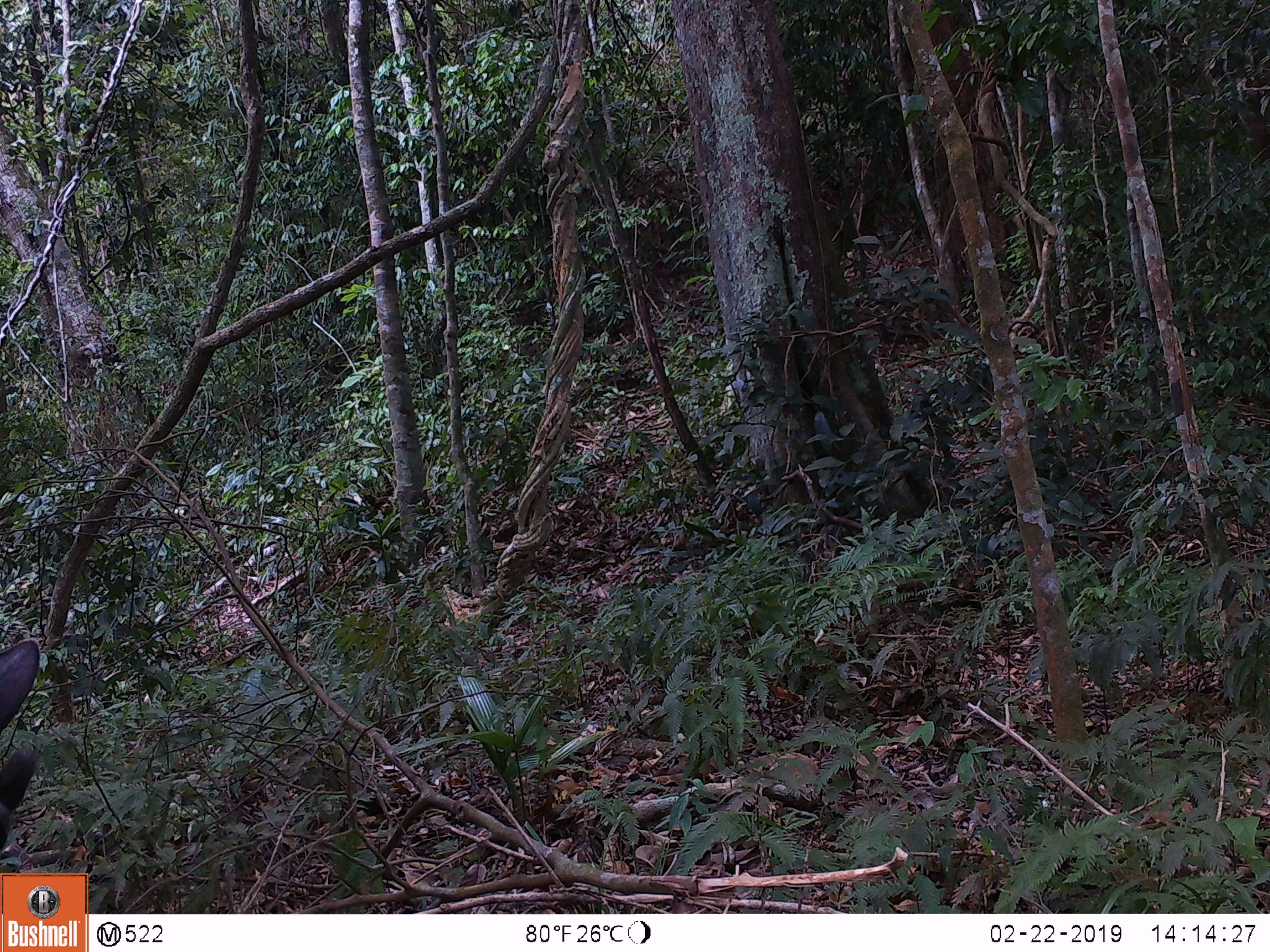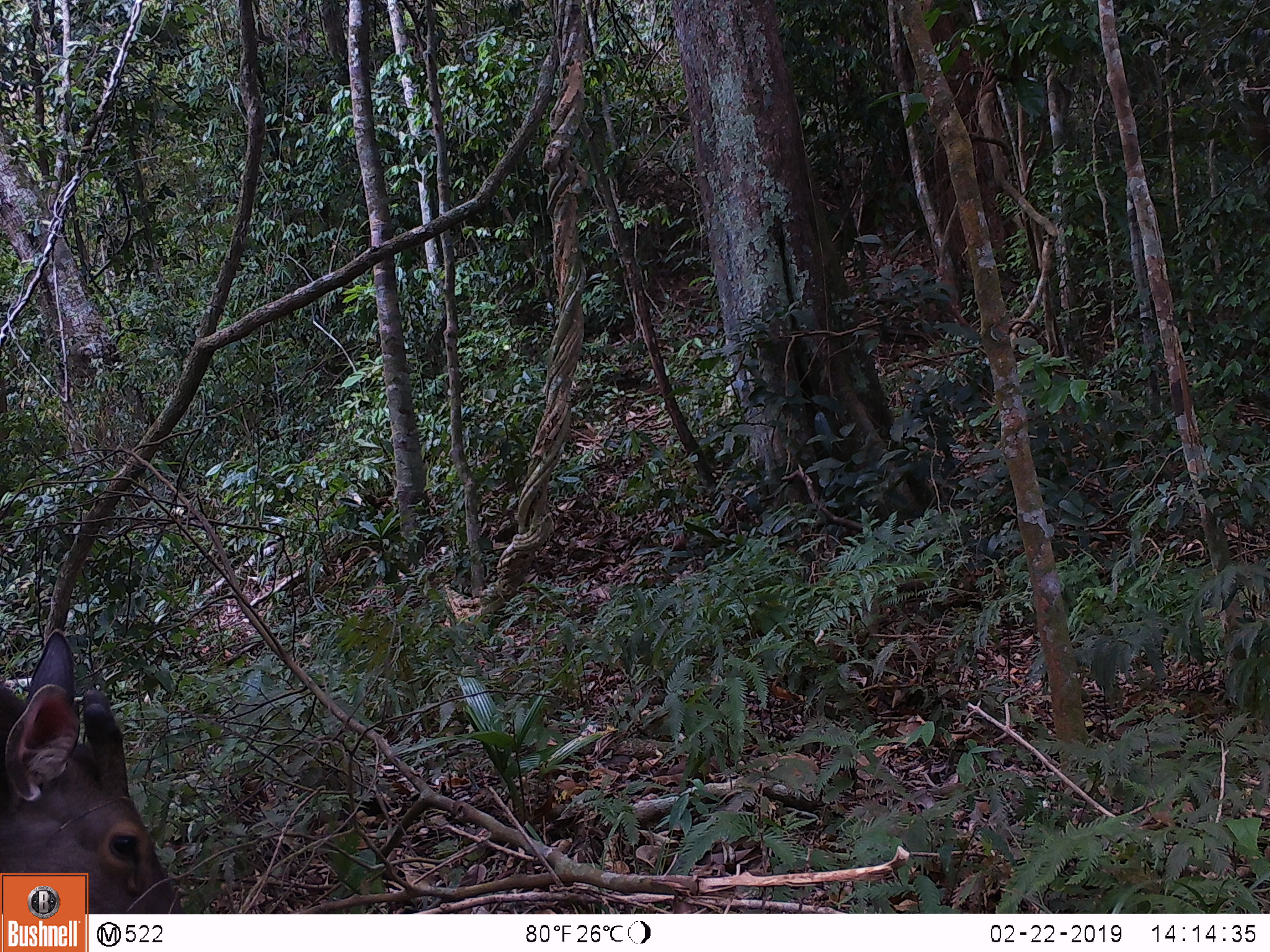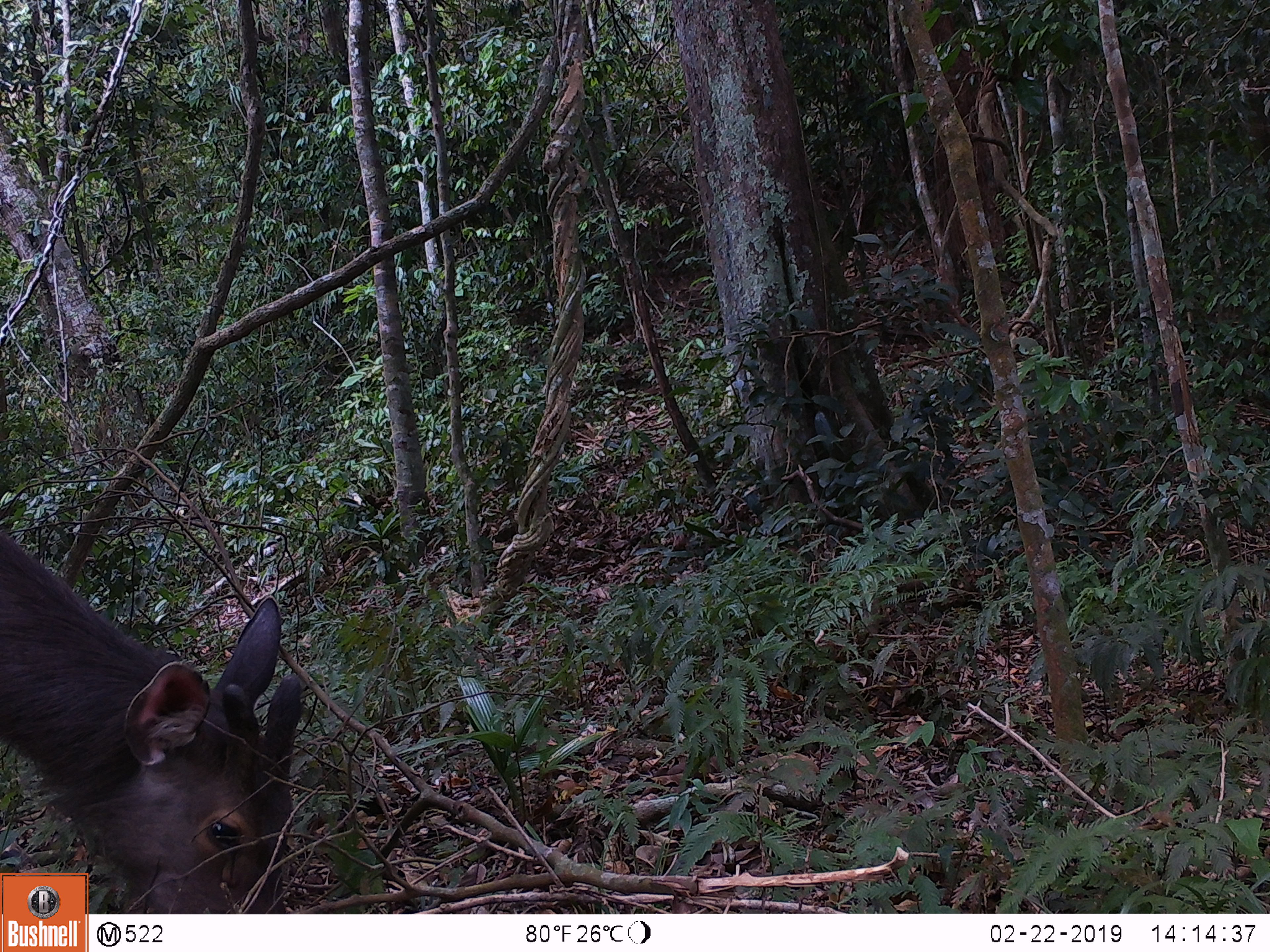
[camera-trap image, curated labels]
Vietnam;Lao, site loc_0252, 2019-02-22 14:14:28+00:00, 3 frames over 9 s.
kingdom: Animalia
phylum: Chordata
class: Mammalia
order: Artiodactyla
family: Cervidae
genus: Rusa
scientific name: Rusa unicolor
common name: sambar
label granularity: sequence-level